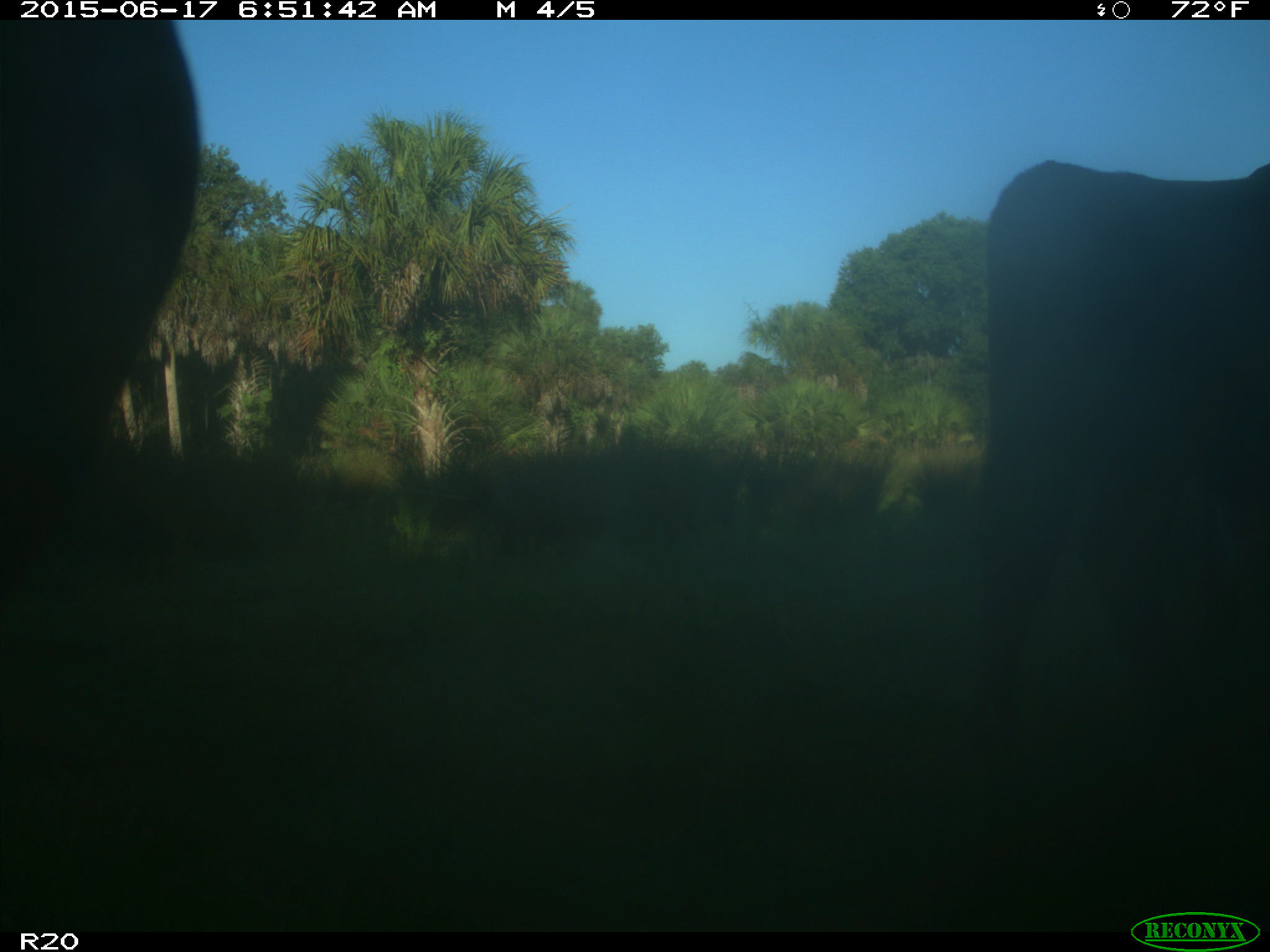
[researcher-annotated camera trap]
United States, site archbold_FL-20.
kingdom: Animalia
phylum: Chordata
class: Mammalia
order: Artiodactyla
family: Bovidae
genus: Bos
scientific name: Bos taurus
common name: domestic cow